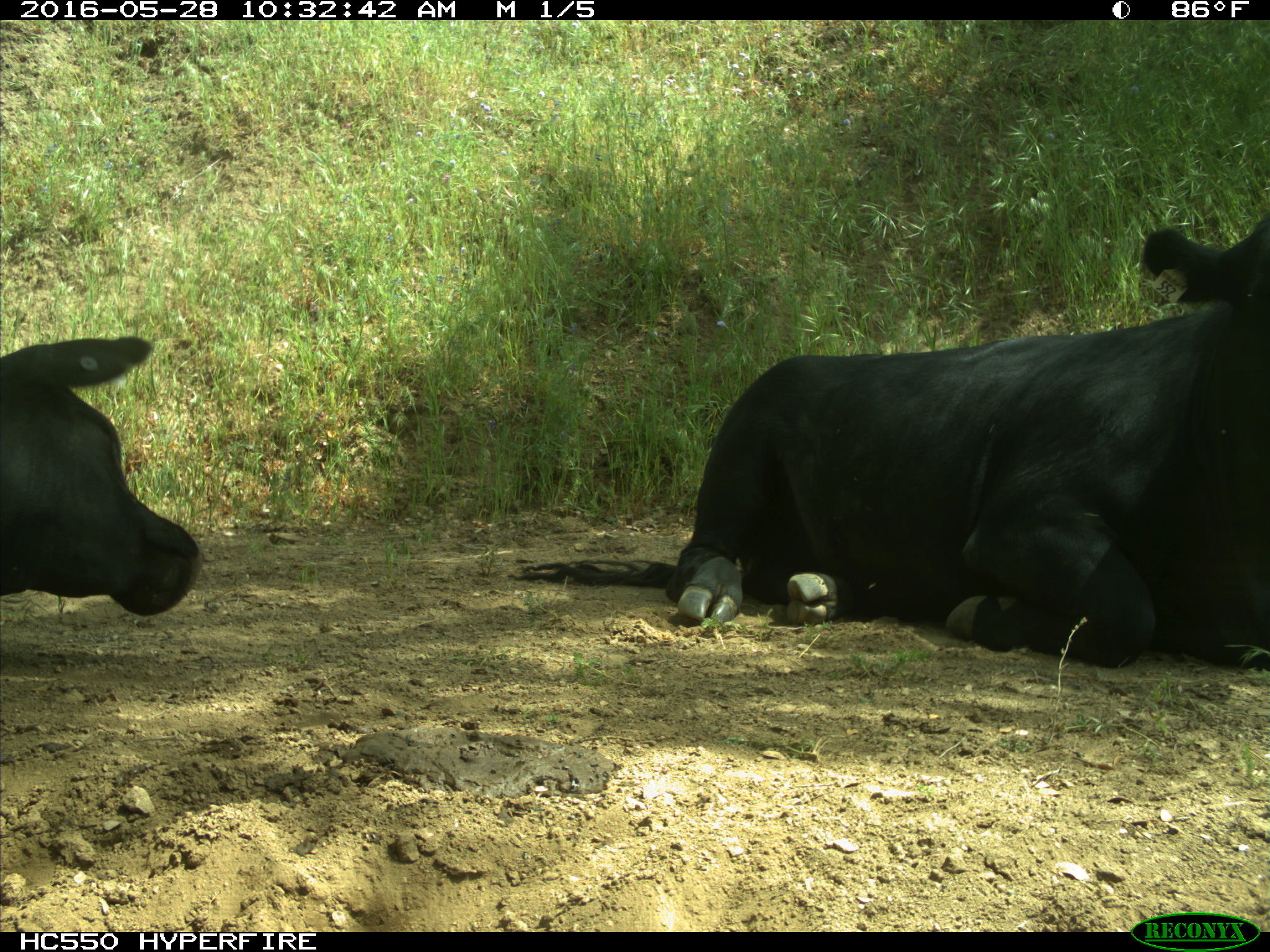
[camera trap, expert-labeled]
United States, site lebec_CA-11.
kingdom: Animalia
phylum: Chordata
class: Mammalia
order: Artiodactyla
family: Bovidae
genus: Bos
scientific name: Bos taurus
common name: domestic cow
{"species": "Bos taurus (domestic cow)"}